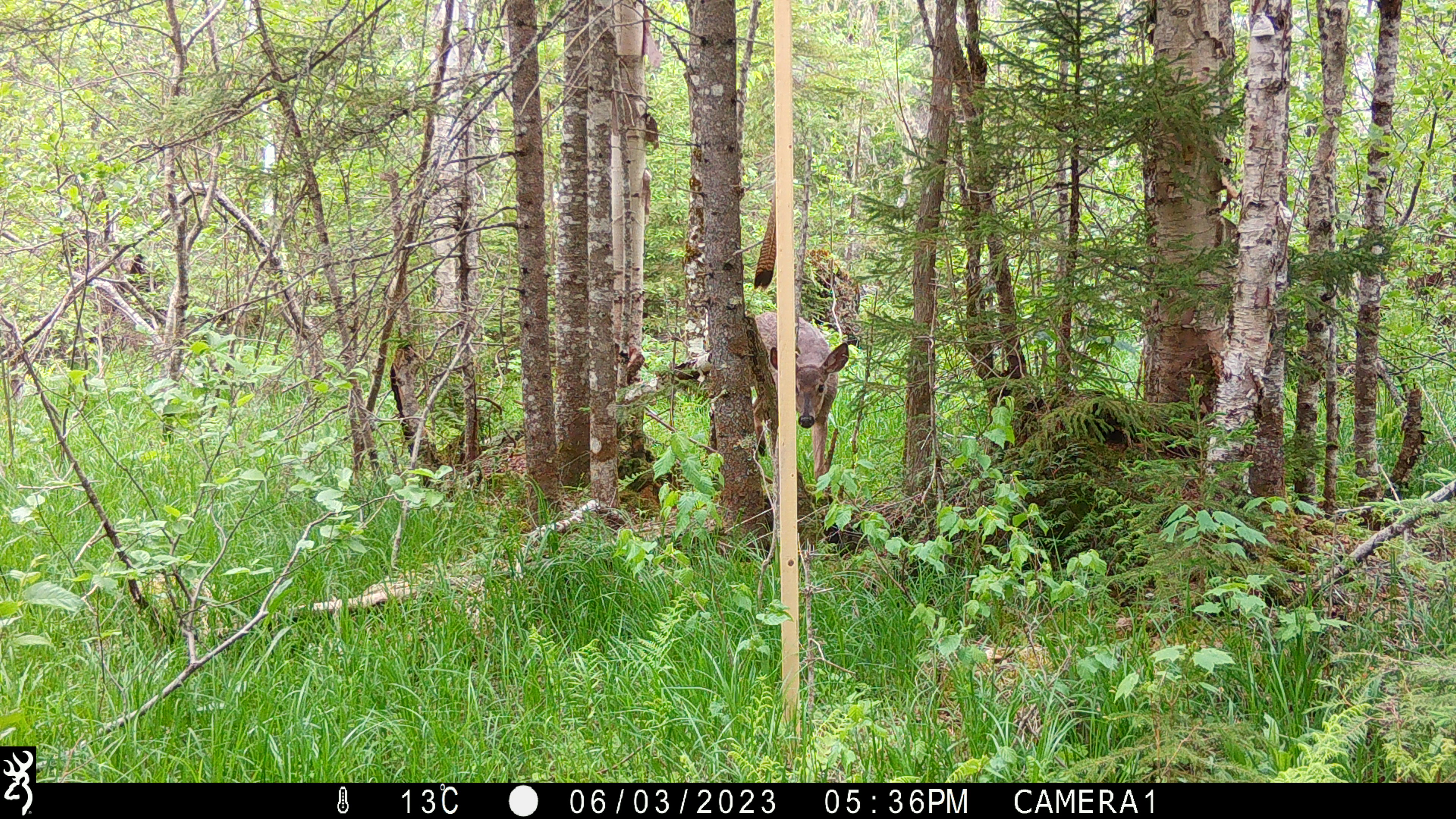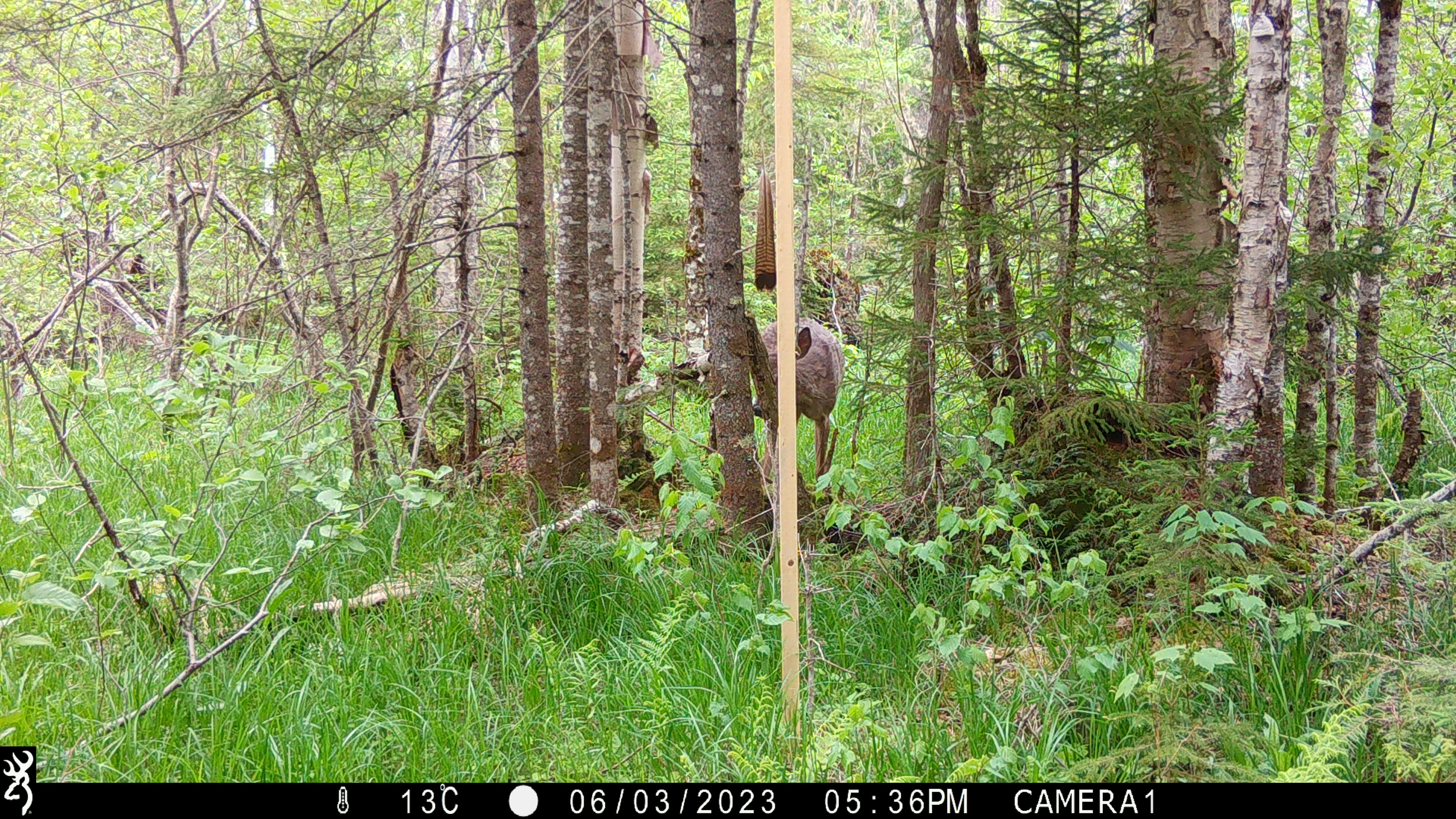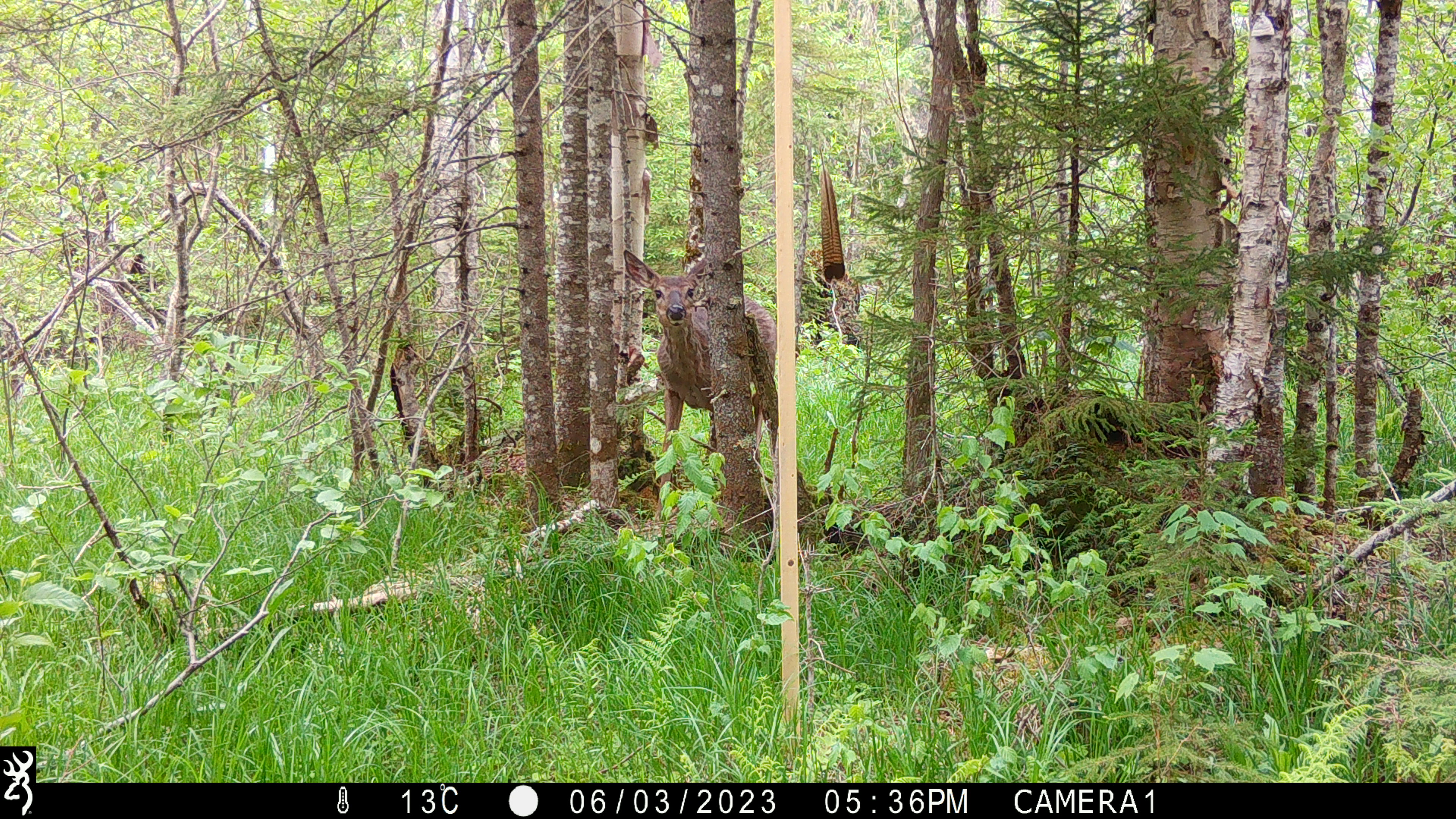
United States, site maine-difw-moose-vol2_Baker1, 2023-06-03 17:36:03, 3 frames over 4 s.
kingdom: Animalia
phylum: Chordata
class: Mammalia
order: Artiodactyla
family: Cervidae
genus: Odocoileus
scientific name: Odocoileus virginianus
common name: white-tailed deer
White-tailed deer (Odocoileus virginianus).